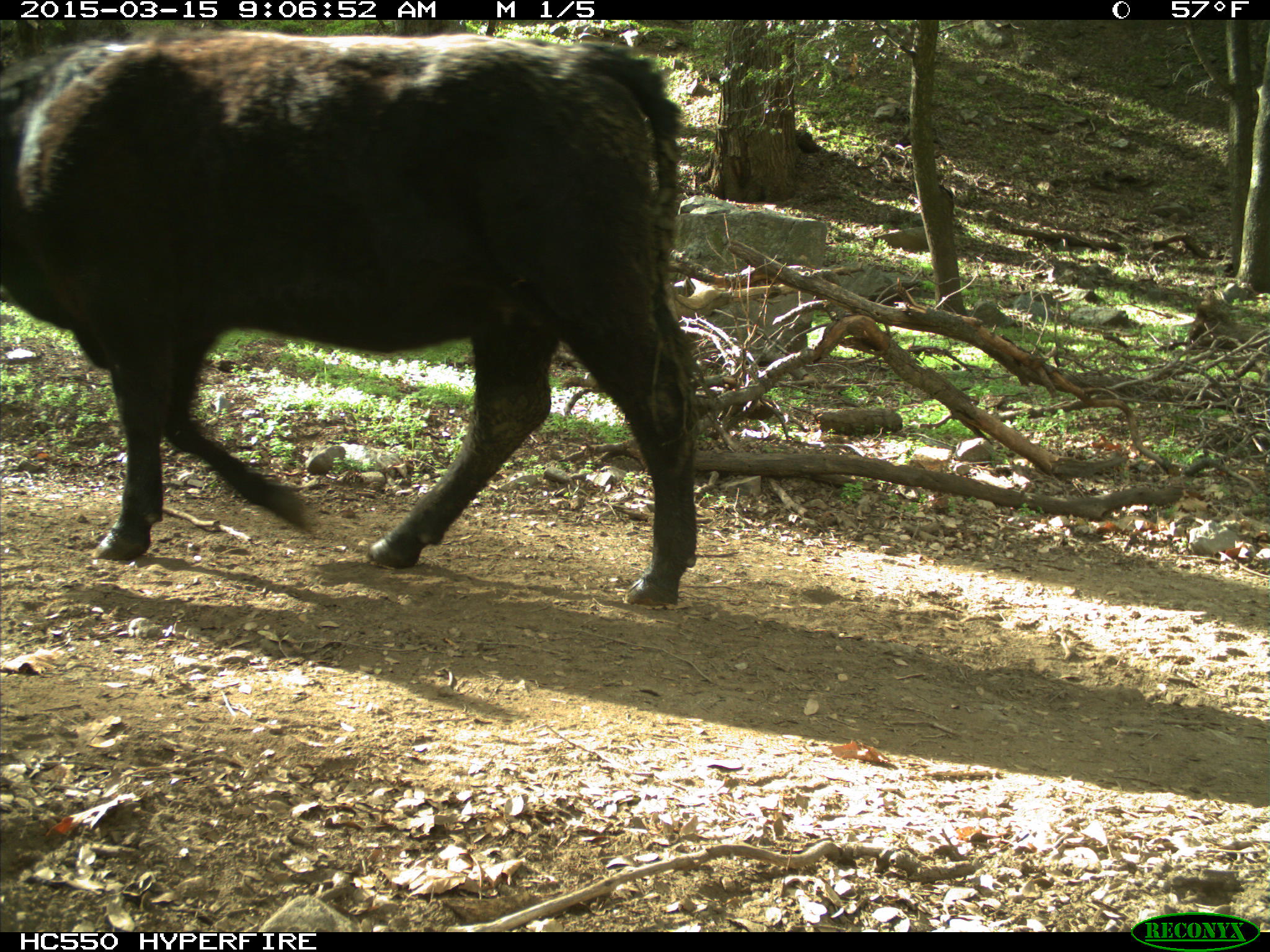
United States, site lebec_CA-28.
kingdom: Animalia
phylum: Chordata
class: Mammalia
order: Artiodactyla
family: Bovidae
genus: Bos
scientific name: Bos taurus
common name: domestic cow